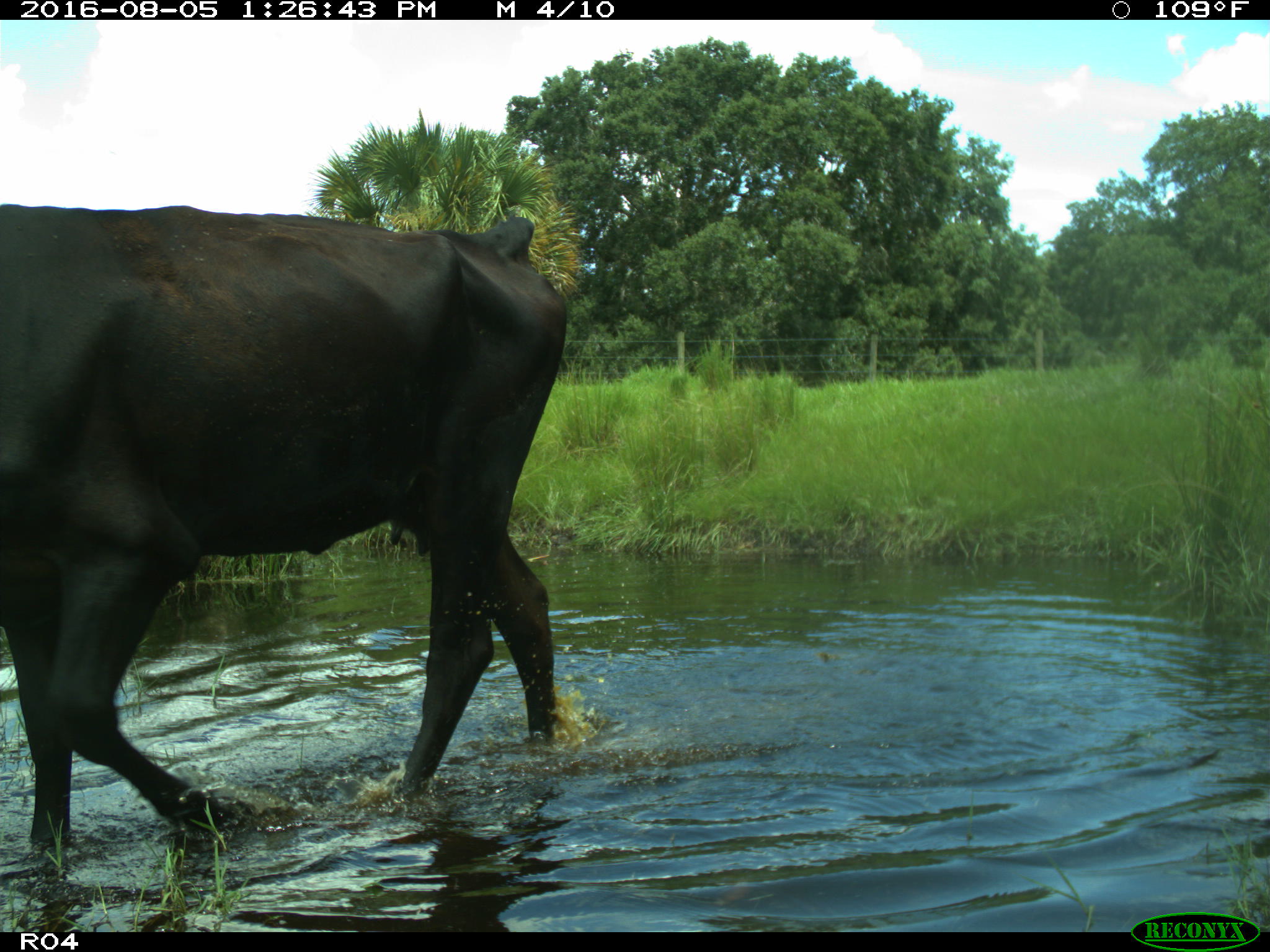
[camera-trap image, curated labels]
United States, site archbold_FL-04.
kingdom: Animalia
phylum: Chordata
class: Mammalia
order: Artiodactyla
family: Bovidae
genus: Bos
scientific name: Bos taurus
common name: domestic cow